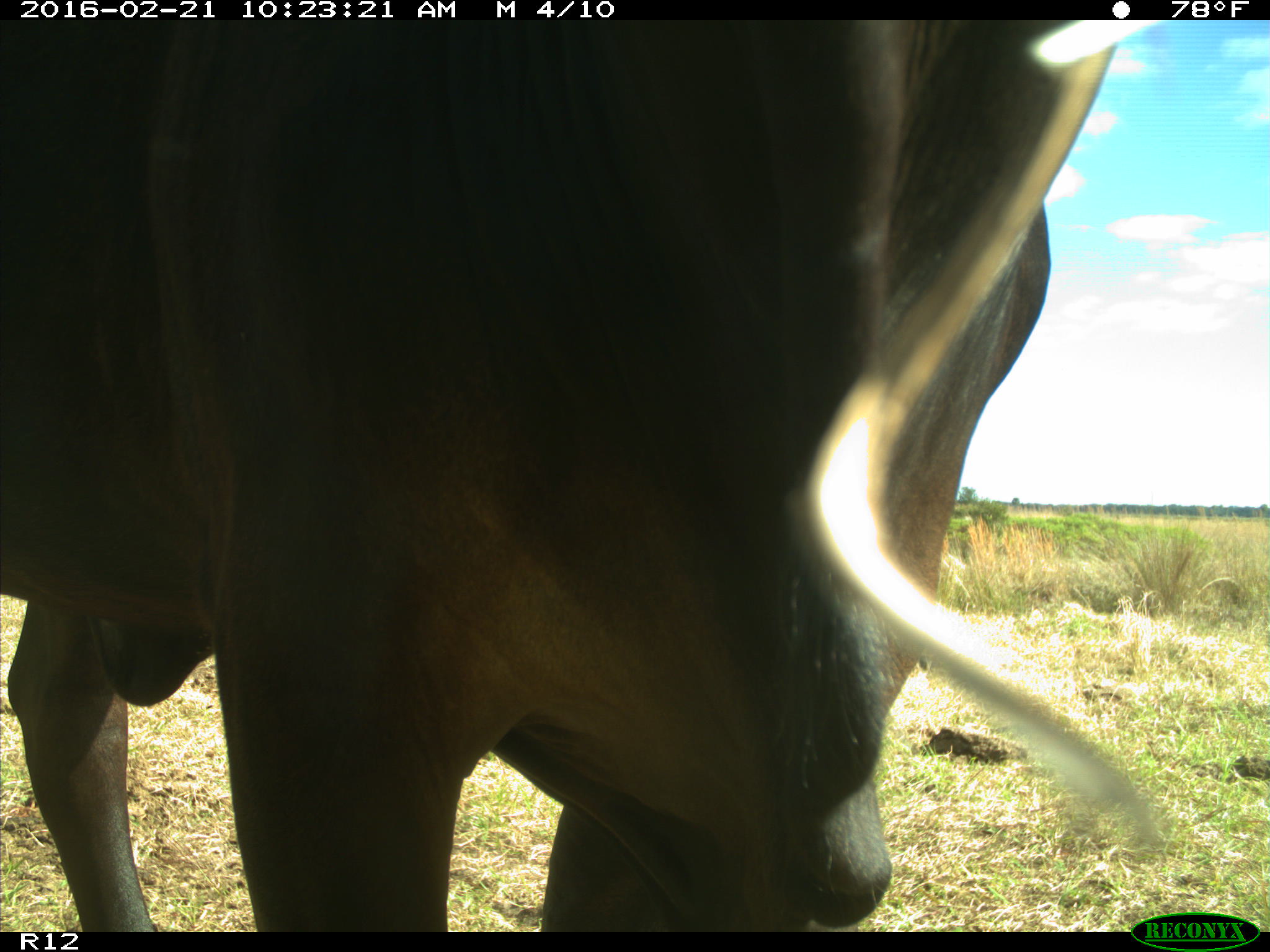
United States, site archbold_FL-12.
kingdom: Animalia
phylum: Chordata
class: Mammalia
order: Artiodactyla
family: Bovidae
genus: Bos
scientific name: Bos taurus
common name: domestic cow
Bos taurus (domestic cow).